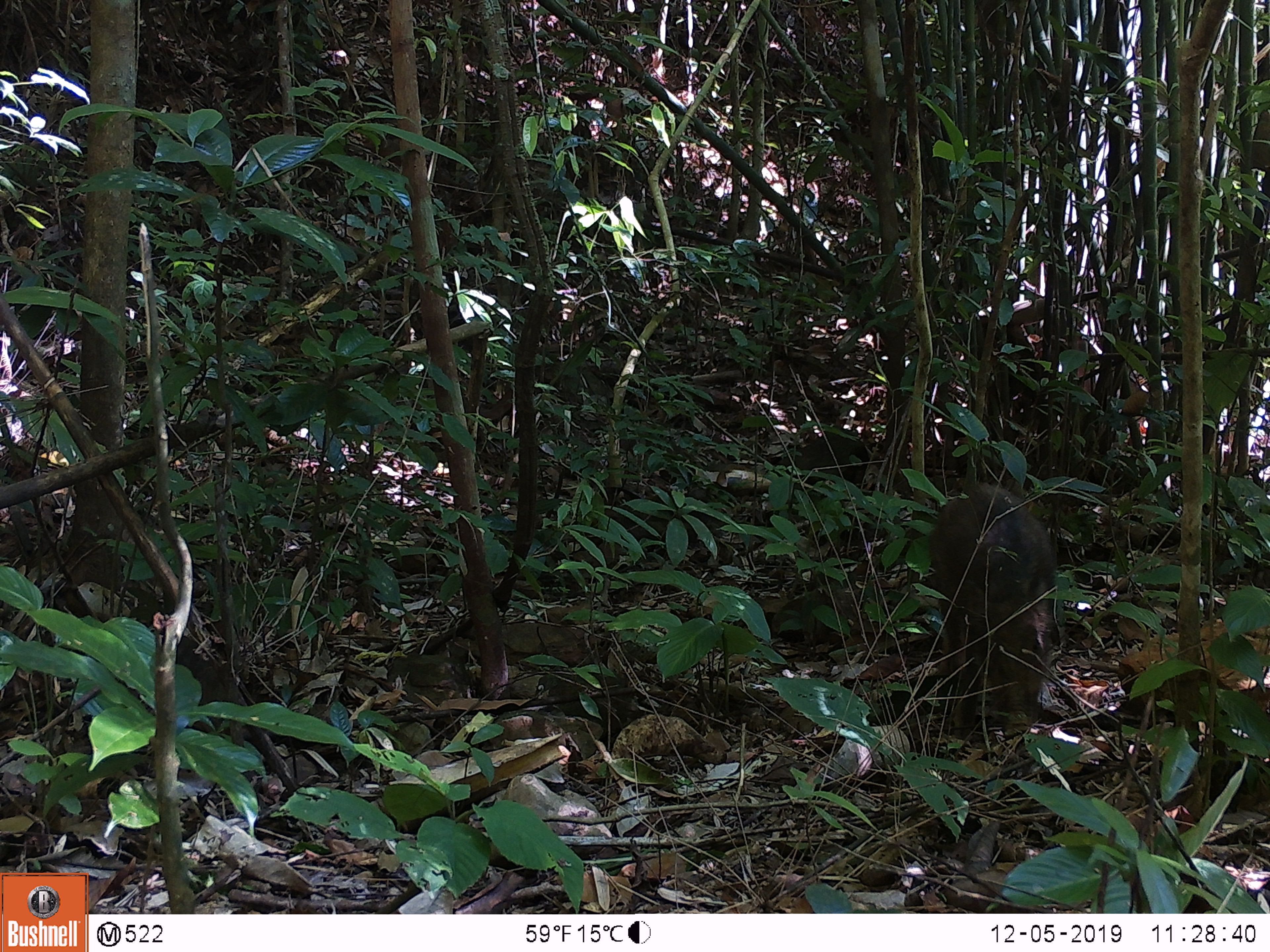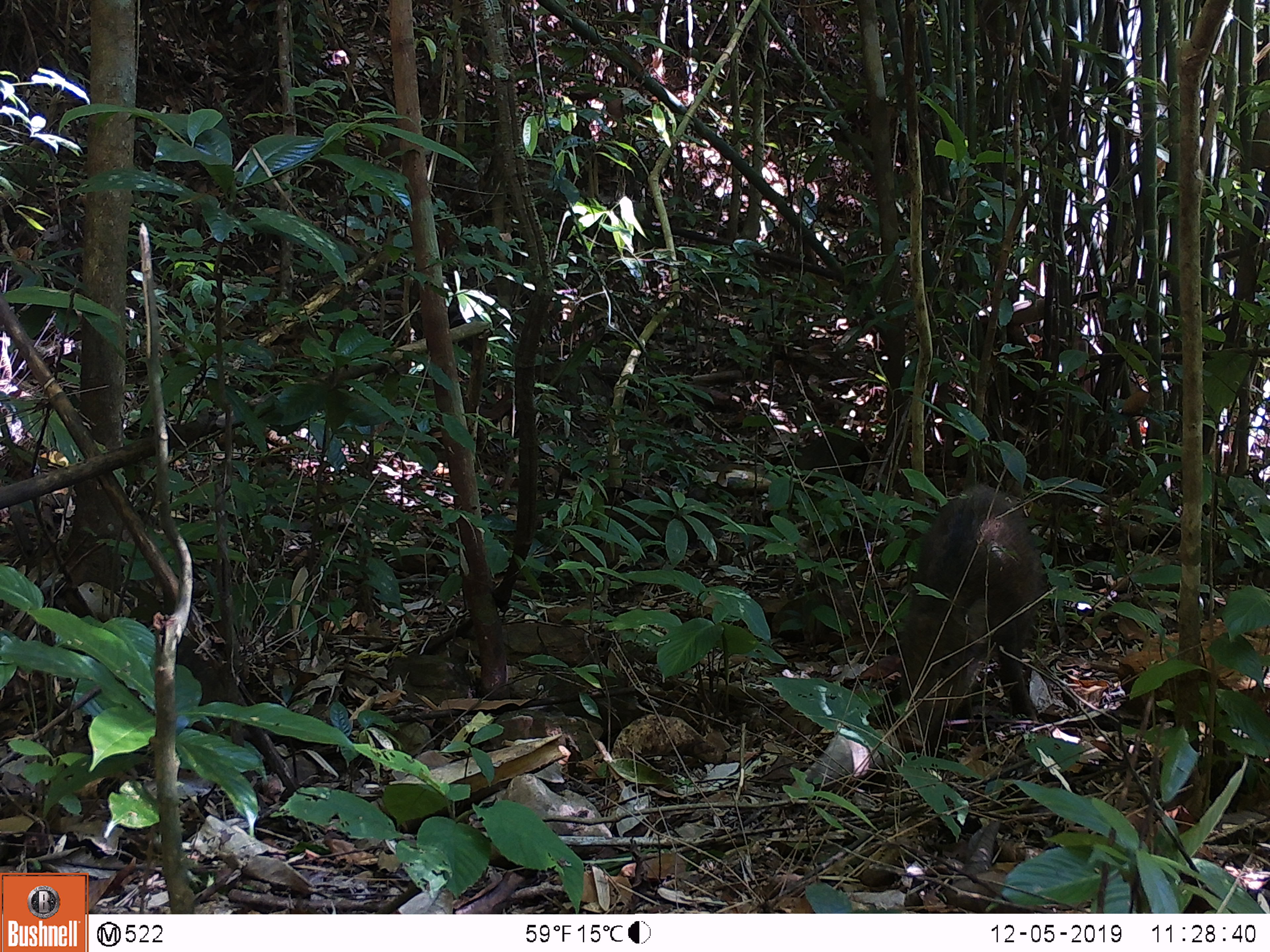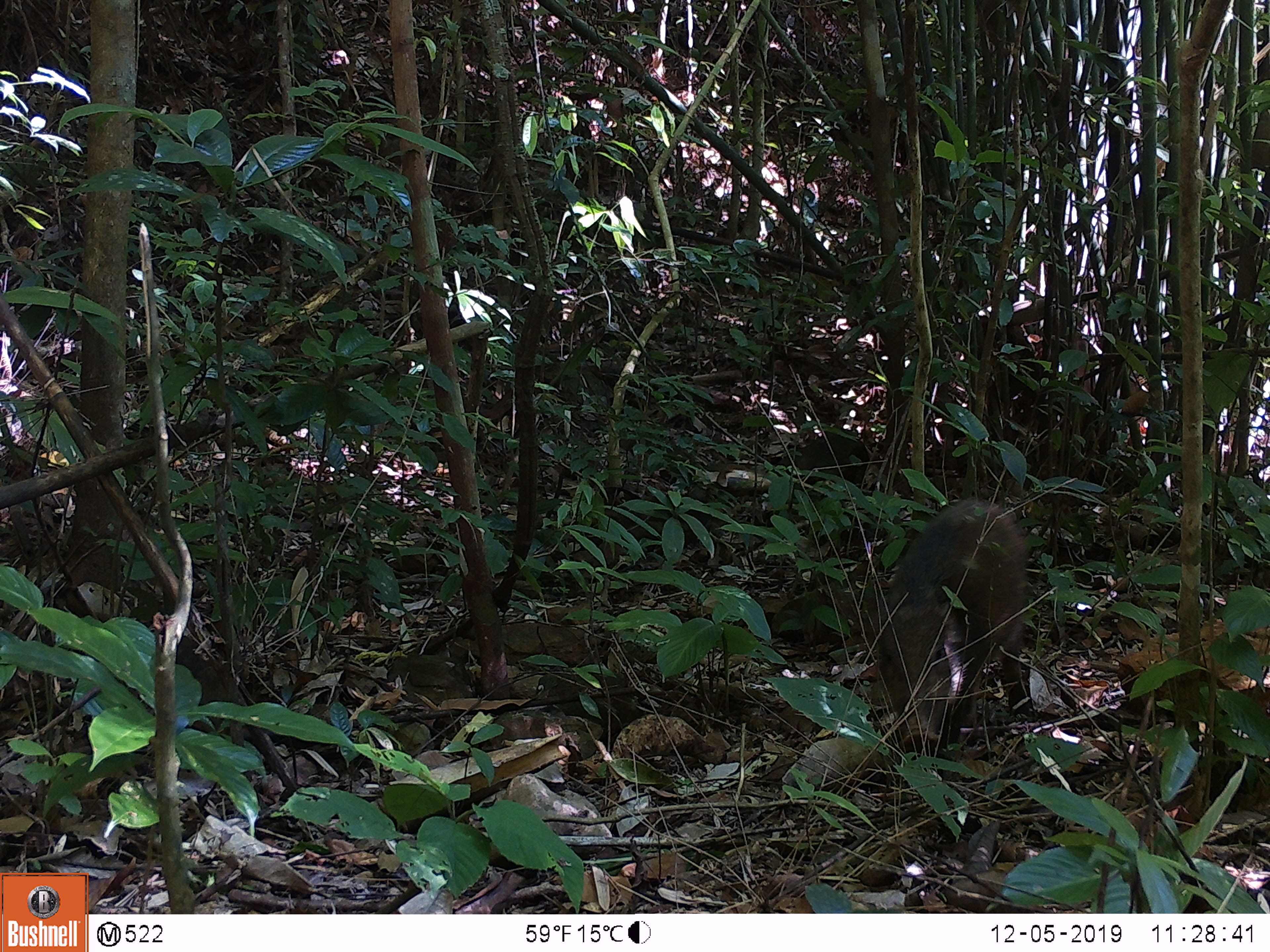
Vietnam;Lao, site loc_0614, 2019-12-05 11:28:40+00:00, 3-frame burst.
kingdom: Animalia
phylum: Chordata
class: Mammalia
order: Artiodactyla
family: Suidae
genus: Sus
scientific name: Sus scrofa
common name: eurasian wild pig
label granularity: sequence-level